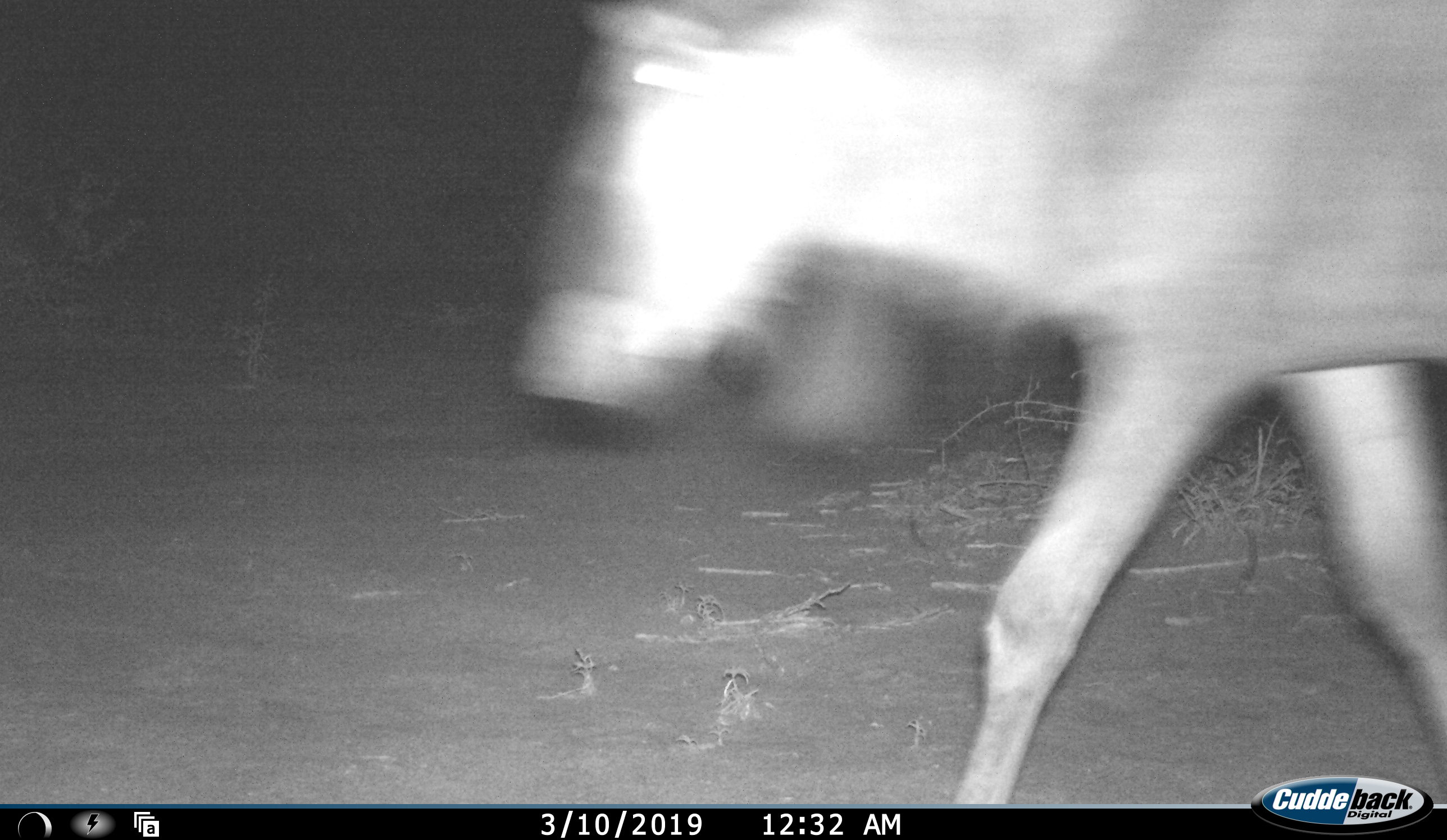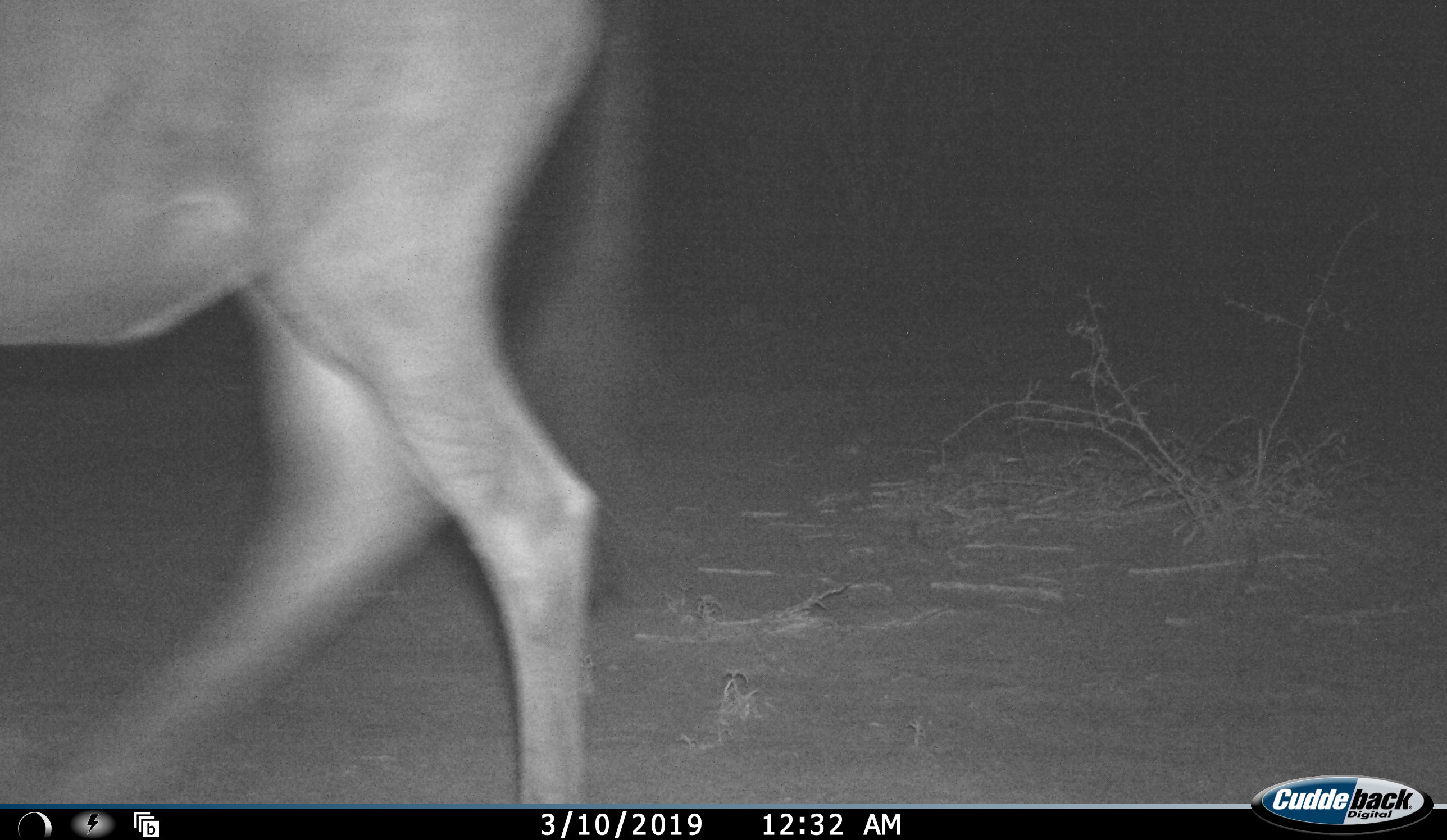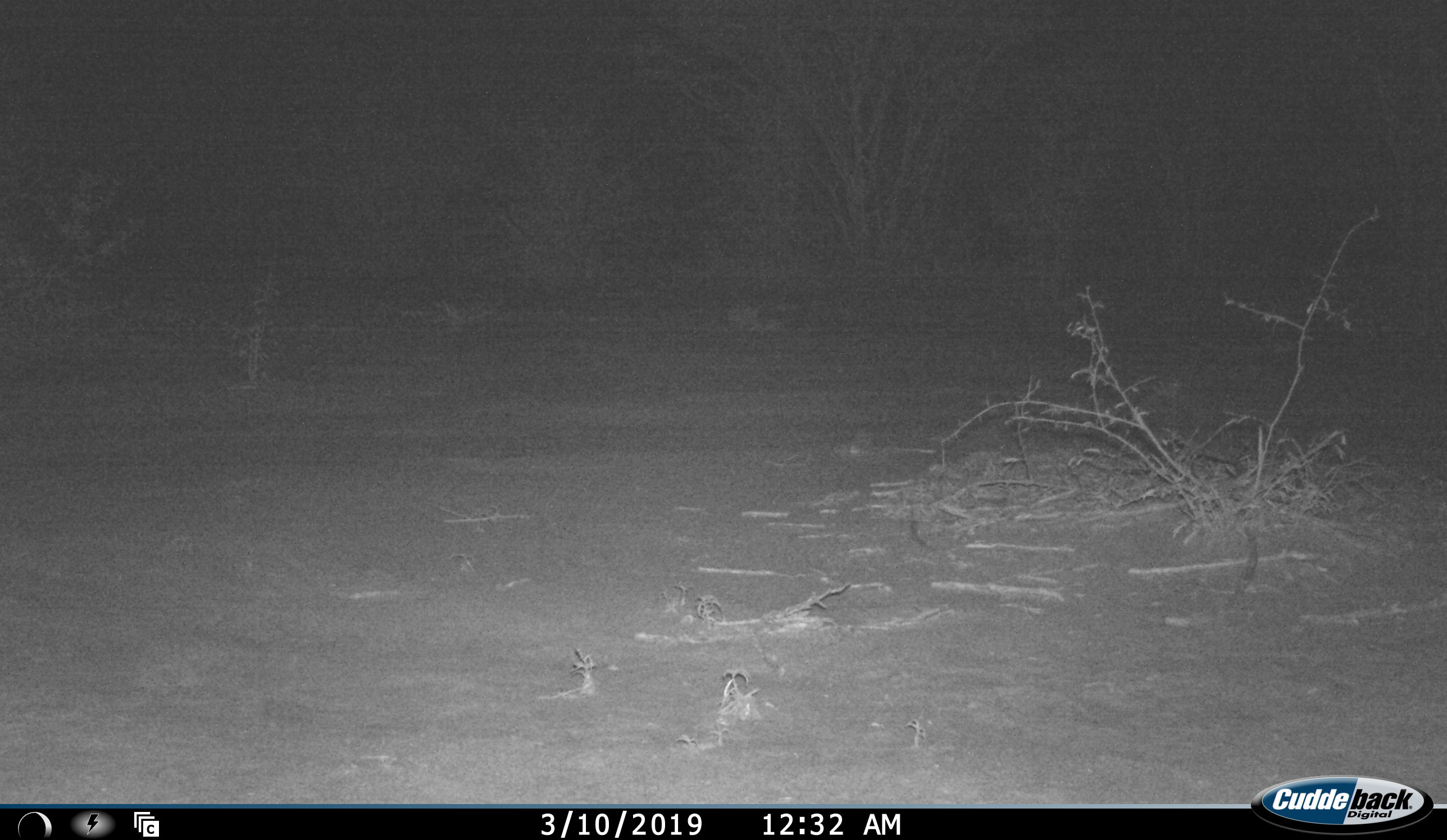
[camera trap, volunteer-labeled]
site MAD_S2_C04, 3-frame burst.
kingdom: Animalia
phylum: Chordata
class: Mammalia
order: Artiodactyla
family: Bovidae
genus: Connochaetes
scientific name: Connochaetes taurinus taurinus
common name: blue wildebeest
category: wildebeestblue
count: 1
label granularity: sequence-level